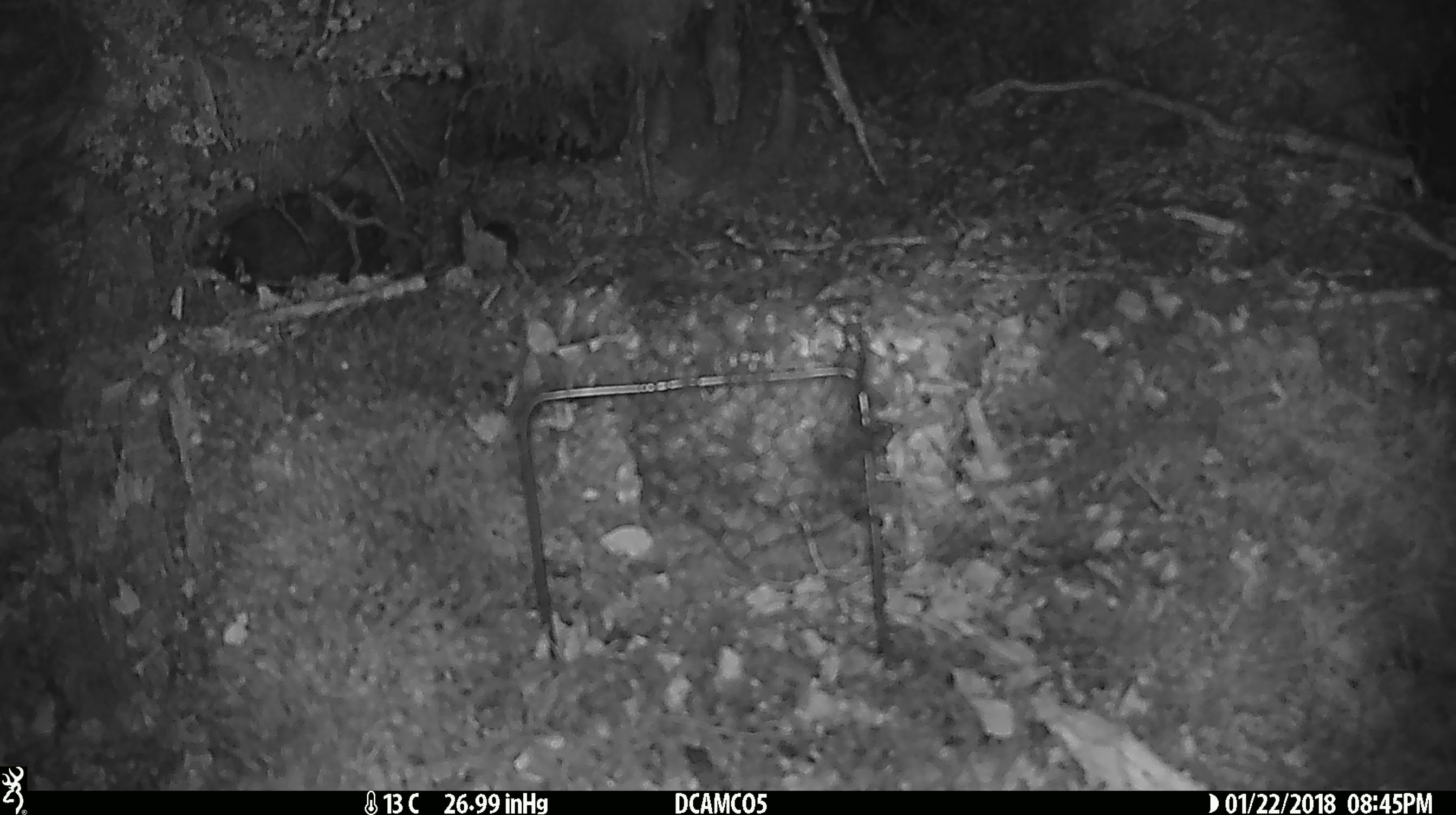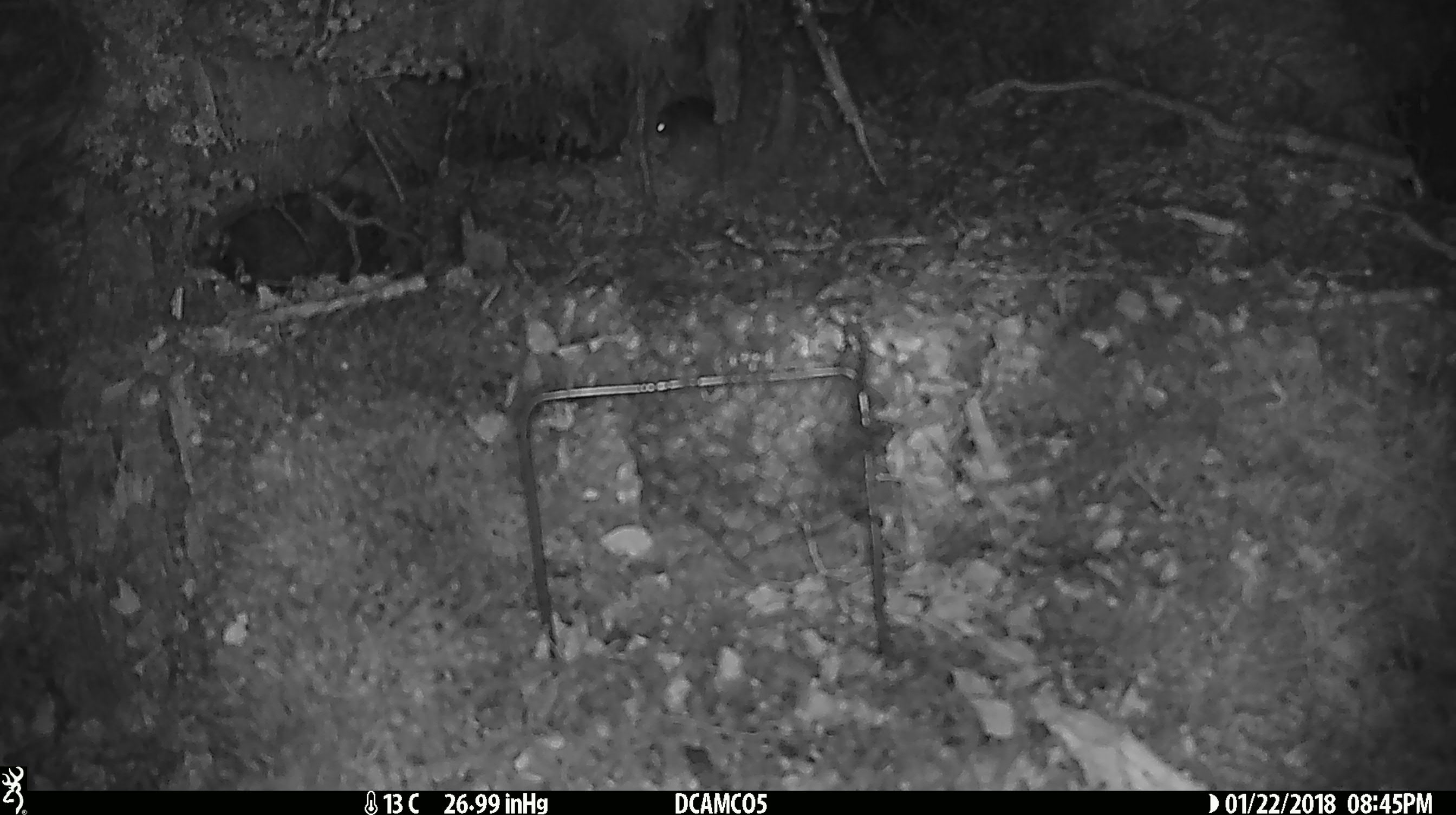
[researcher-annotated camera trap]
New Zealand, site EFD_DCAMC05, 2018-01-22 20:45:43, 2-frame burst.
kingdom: Animalia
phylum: Chordata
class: Mammalia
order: Rodentia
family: Muridae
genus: Mus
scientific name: Mus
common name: mouse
Mouse (Mus).